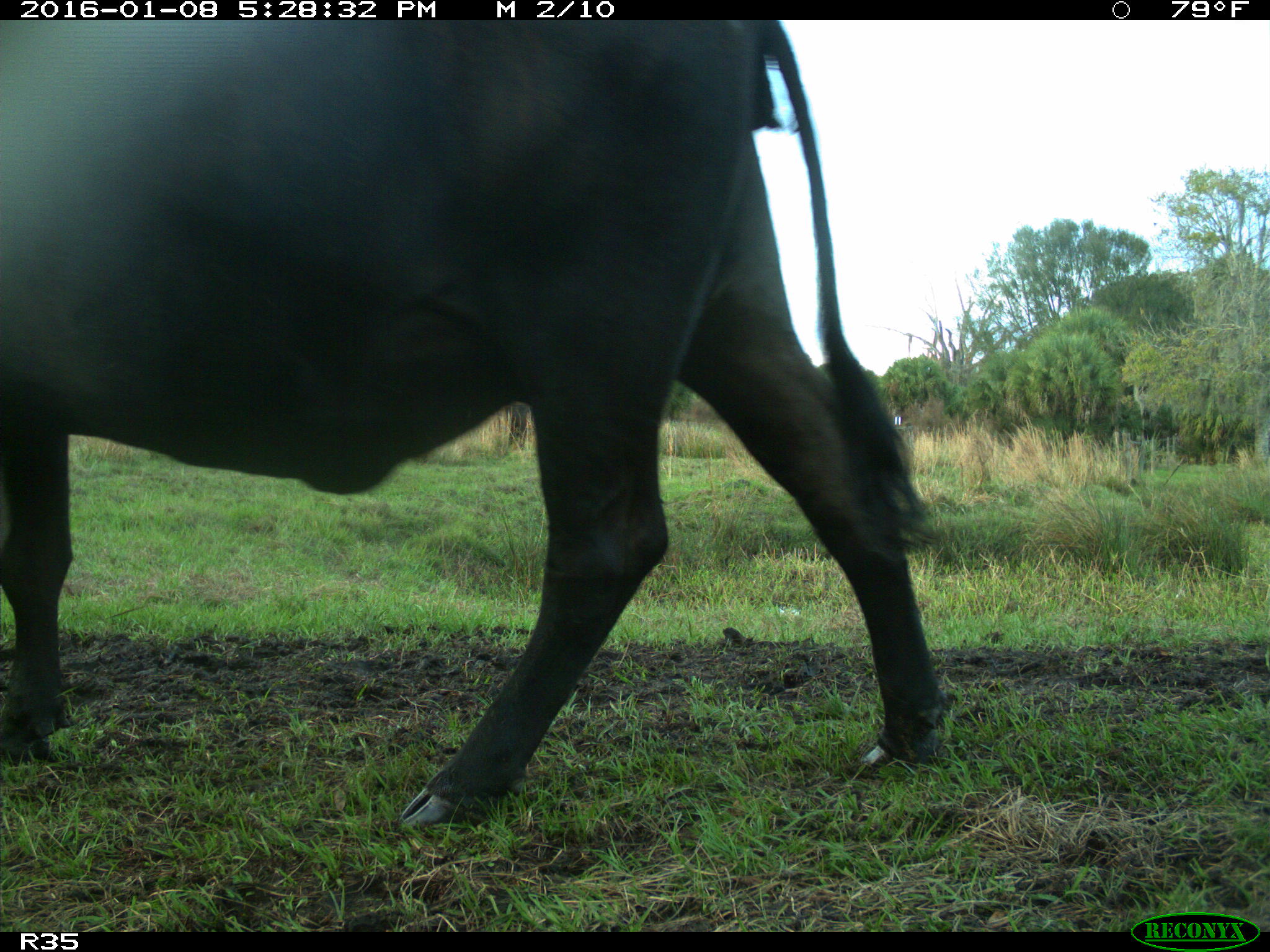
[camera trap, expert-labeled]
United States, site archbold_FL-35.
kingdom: Animalia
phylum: Chordata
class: Mammalia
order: Artiodactyla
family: Bovidae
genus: Bos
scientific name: Bos taurus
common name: domestic cow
Bos taurus (domestic cow).